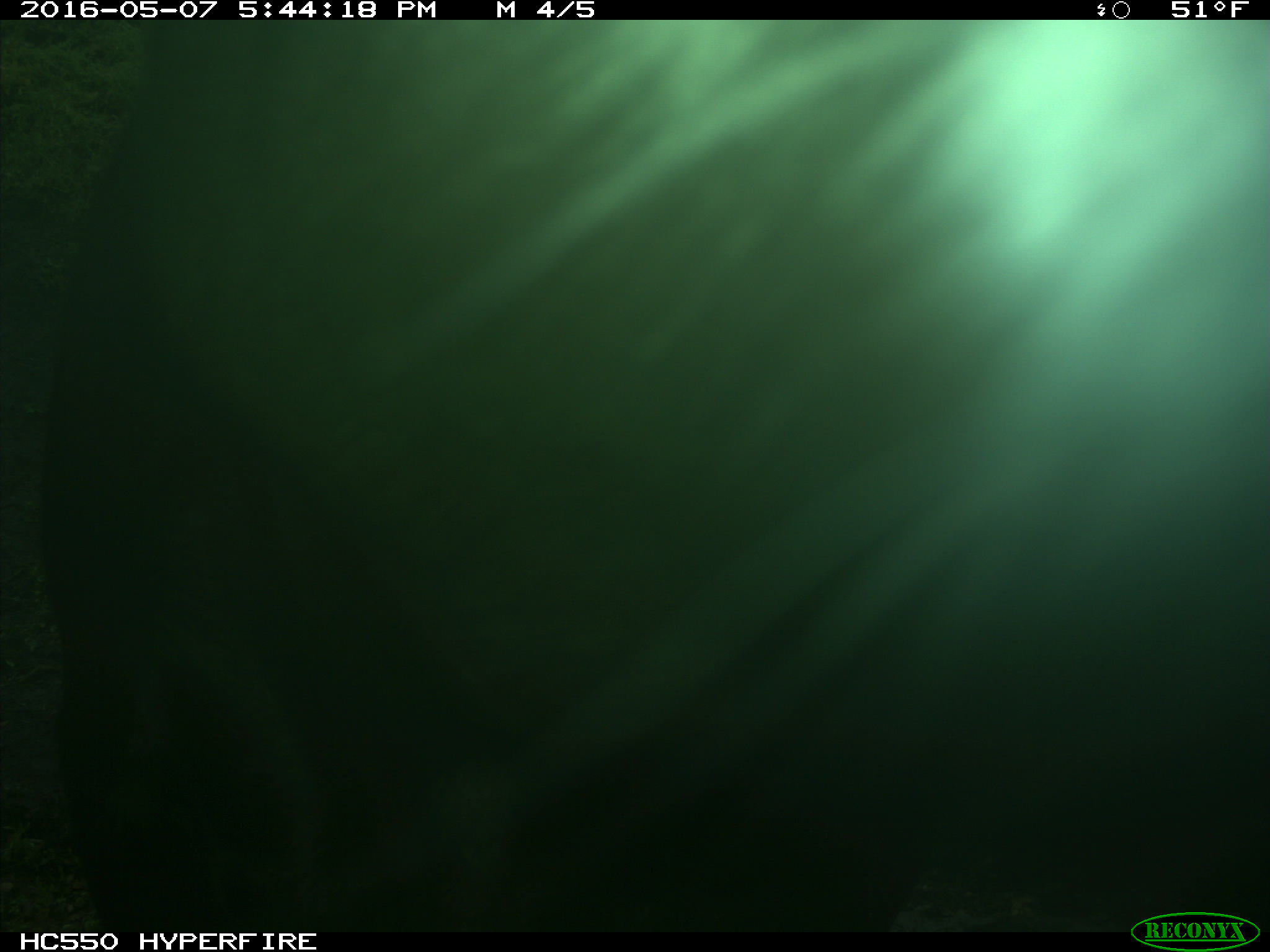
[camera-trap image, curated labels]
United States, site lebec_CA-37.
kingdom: Animalia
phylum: Chordata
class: Mammalia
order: Artiodactyla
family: Bovidae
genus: Bos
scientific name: Bos taurus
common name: domestic cow